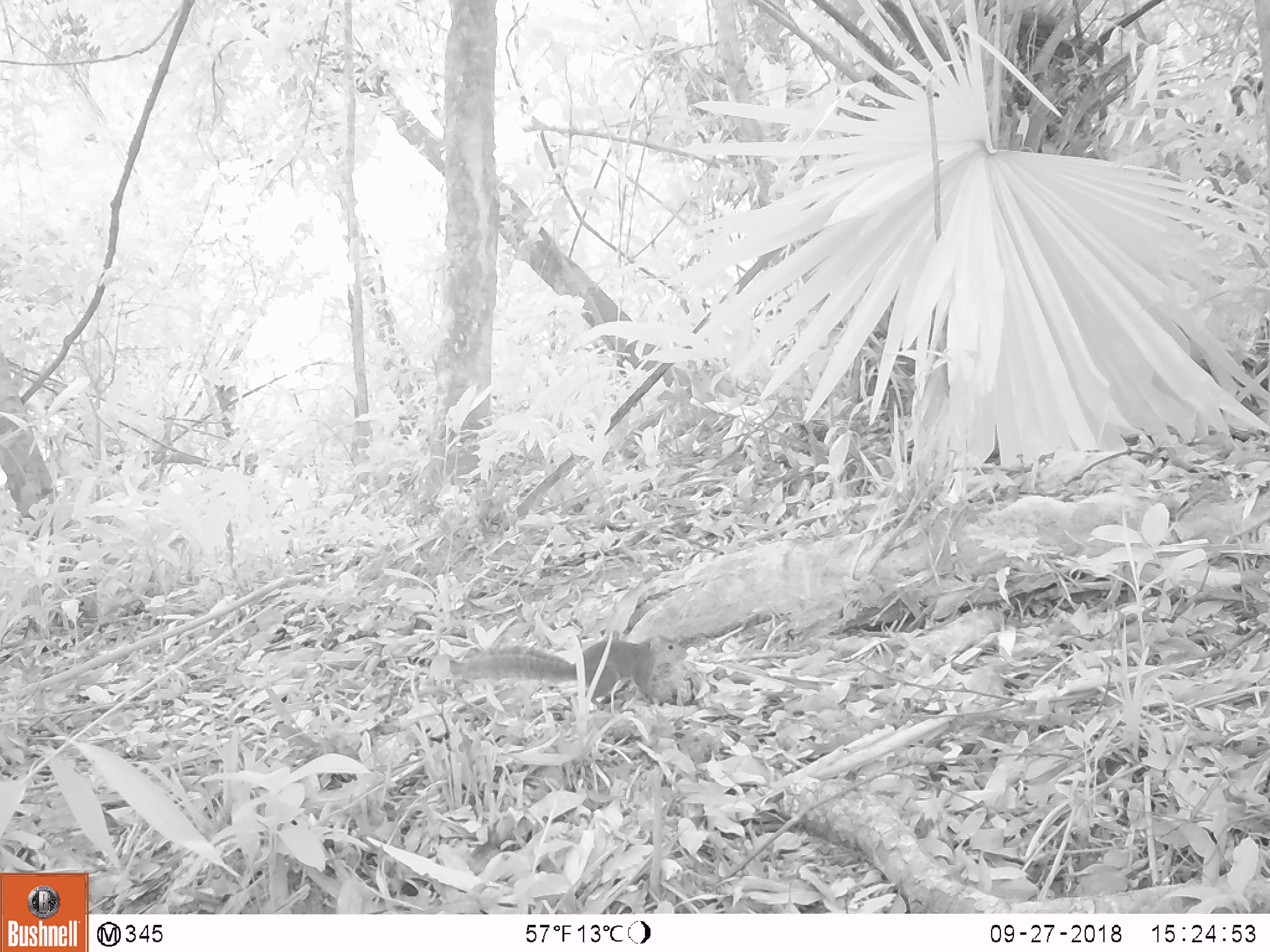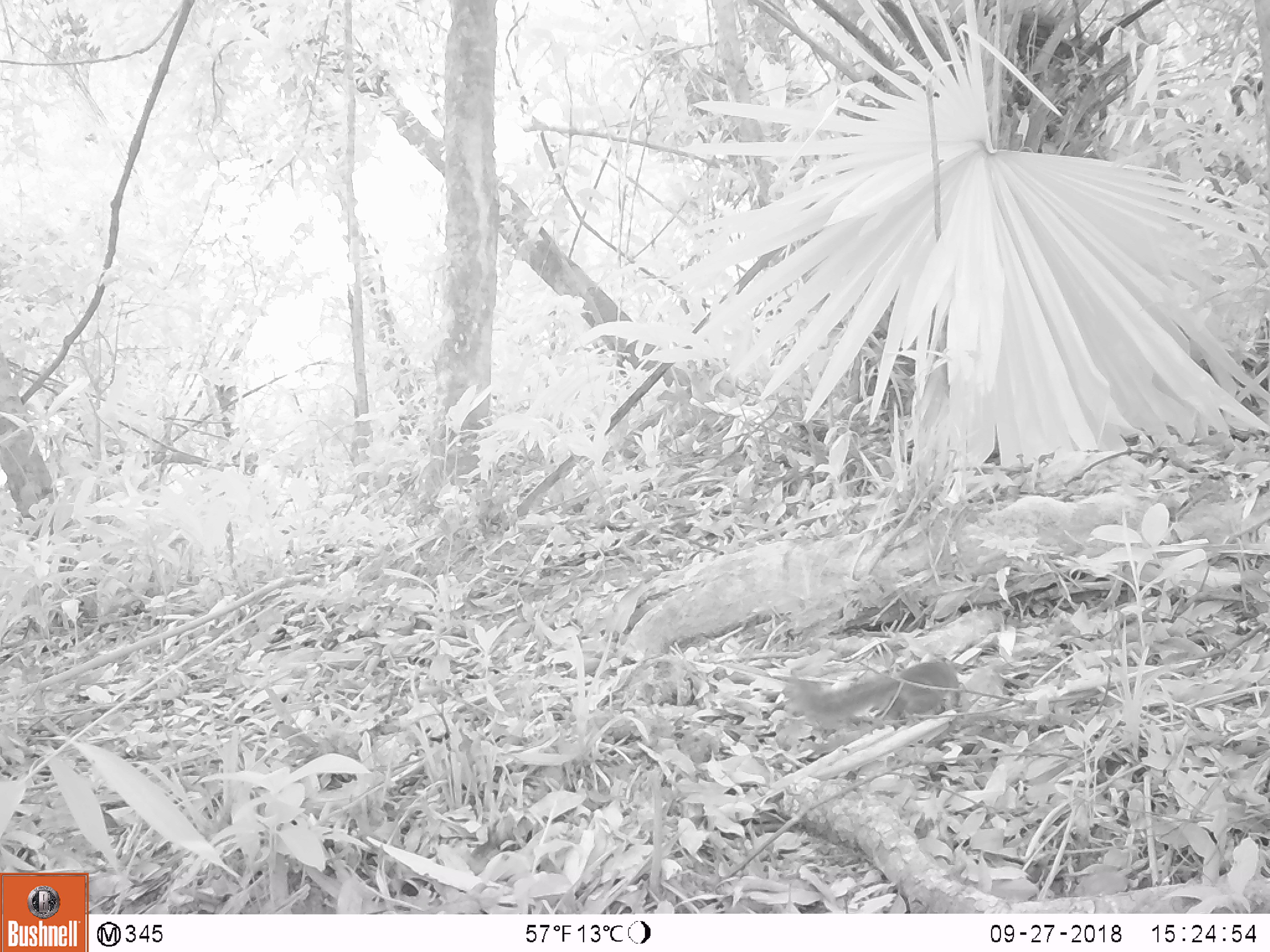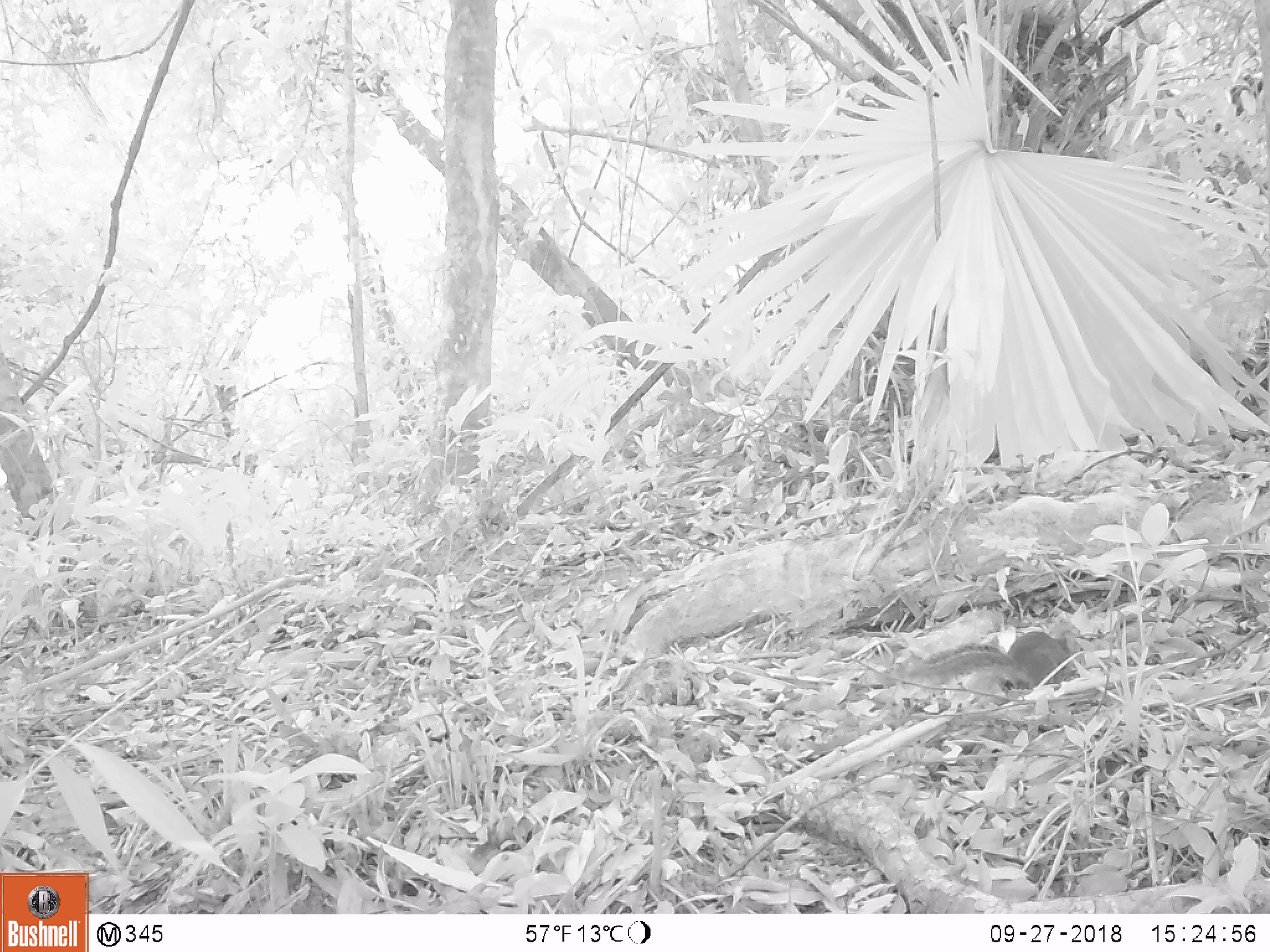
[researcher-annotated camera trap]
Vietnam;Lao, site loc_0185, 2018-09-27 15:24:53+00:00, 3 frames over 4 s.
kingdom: Animalia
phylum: Chordata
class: Mammalia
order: Rodentia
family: Sciuridae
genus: Dremomys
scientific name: Dremomys rufigenis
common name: red-cheeked squirrel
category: red cheeked squirrel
Red cheeked squirrel (red-cheeked squirrel) (Dremomys rufigenis). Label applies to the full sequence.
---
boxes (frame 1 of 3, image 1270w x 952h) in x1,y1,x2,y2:
red cheeked squirrel: 451,633,688,711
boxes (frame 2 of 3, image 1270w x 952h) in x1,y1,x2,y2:
red cheeked squirrel: 782,658,959,729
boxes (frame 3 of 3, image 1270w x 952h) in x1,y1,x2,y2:
red cheeked squirrel: 908,630,1074,689